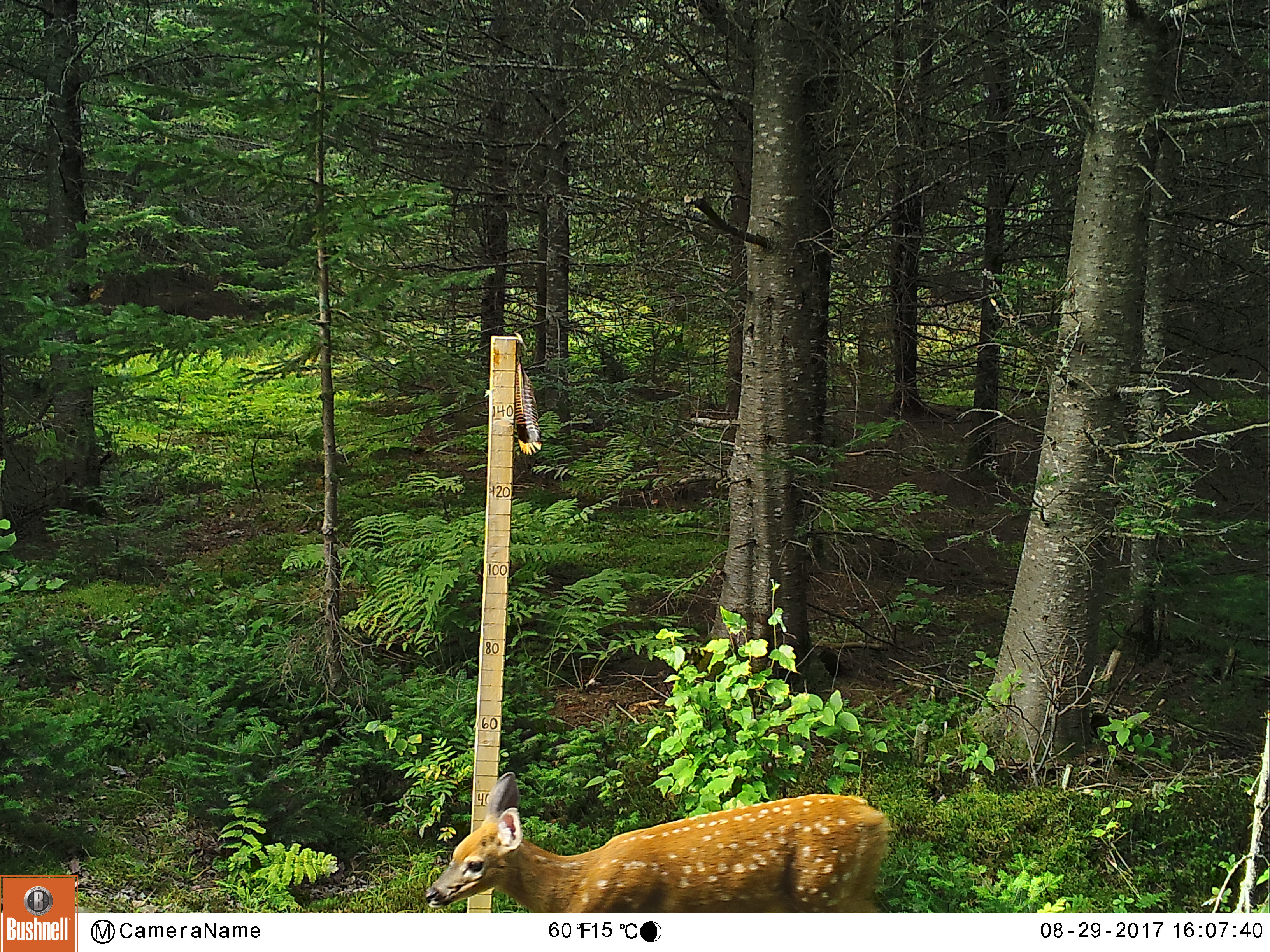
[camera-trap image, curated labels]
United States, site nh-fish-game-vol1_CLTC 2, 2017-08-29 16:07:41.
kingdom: Animalia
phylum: Chordata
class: Mammalia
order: Artiodactyla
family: Cervidae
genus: Odocoileus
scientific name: Odocoileus virginianus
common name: white-tailed deer